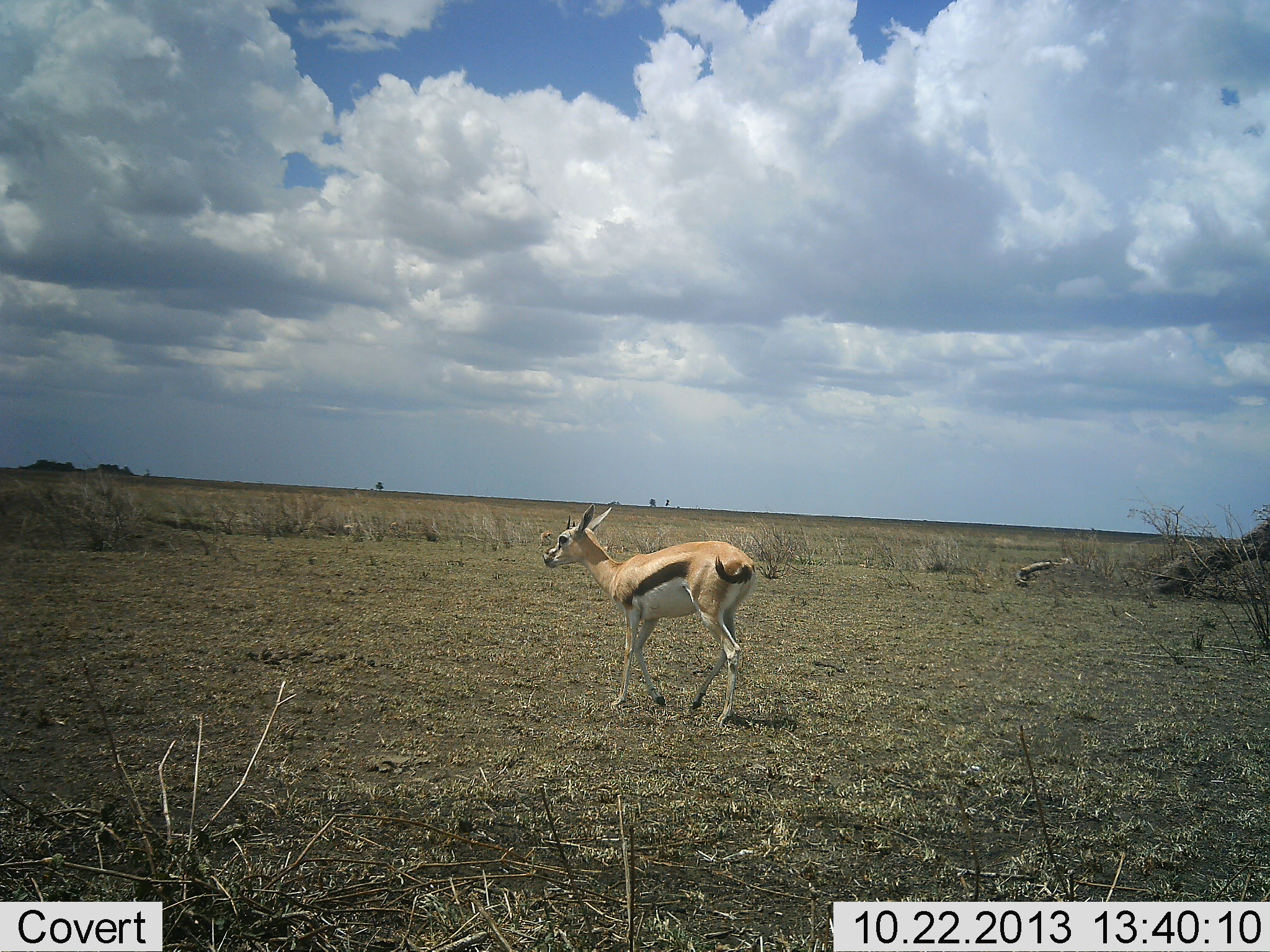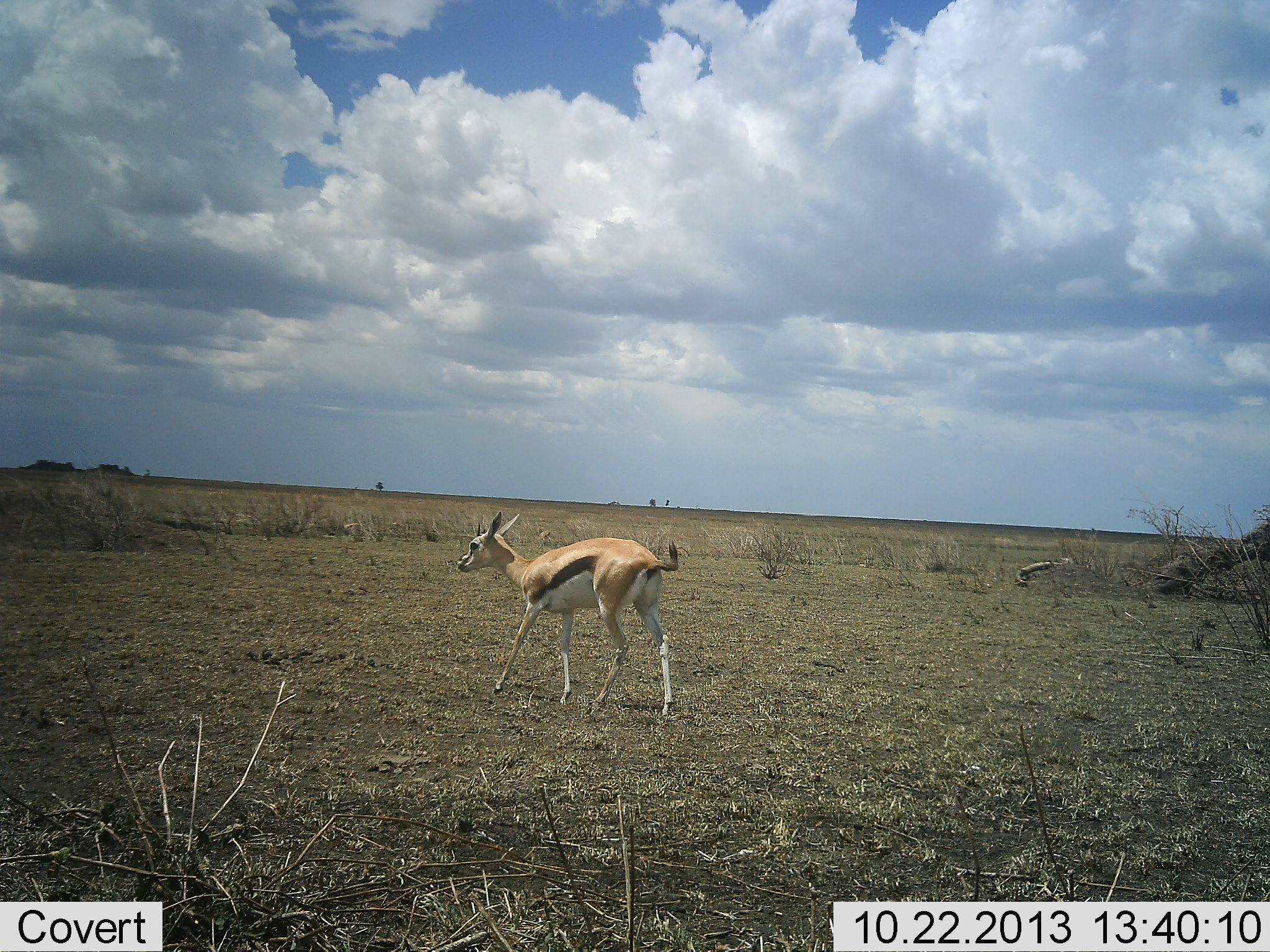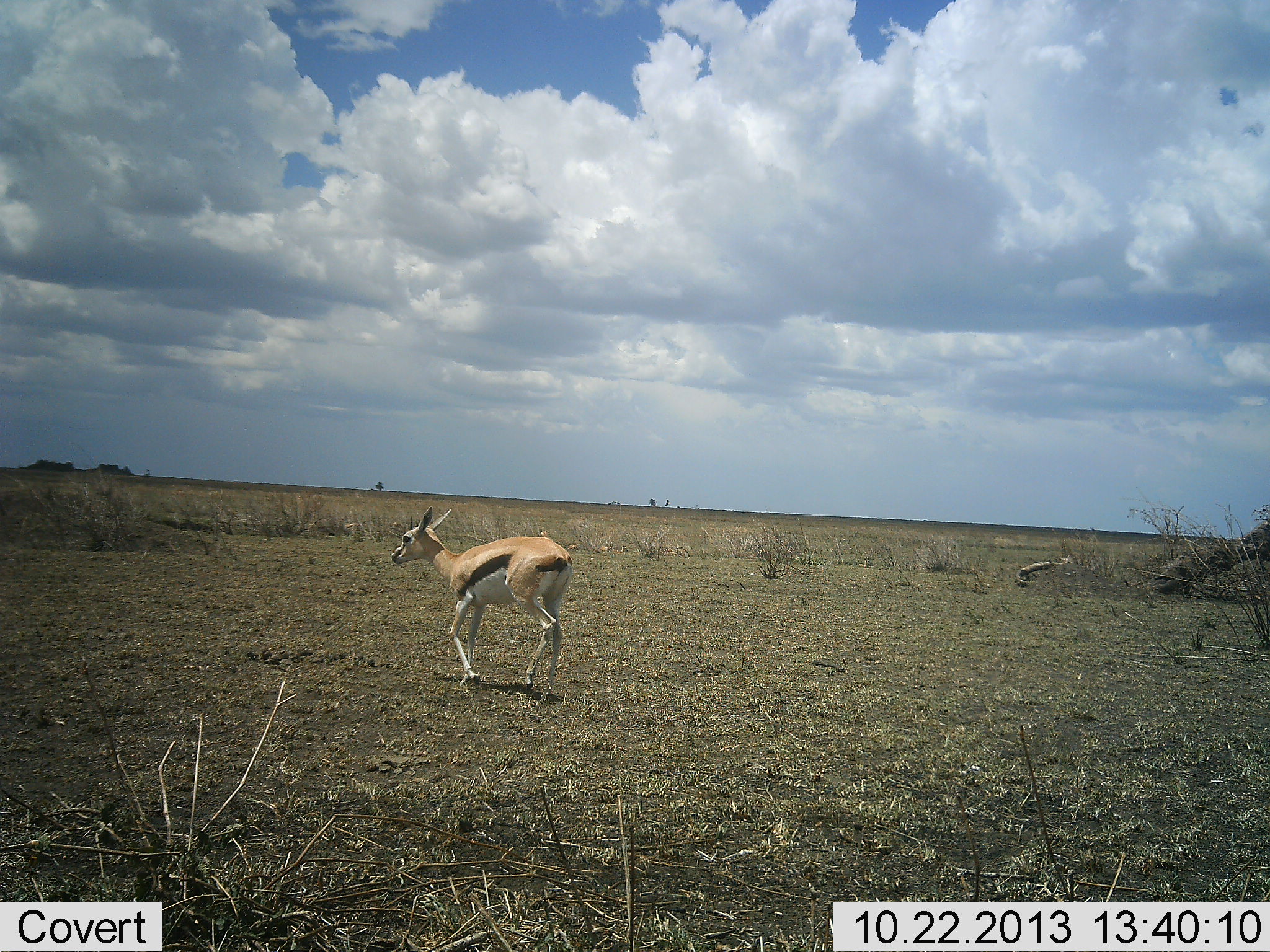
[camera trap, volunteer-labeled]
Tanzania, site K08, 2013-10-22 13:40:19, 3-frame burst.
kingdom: Animalia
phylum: Chordata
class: Mammalia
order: Artiodactyla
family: Bovidae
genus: Eudorcas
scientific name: Eudorcas thomsonii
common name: thomson's gazelle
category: gazellethomsons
Gazellethomsons (thomson's gazelle) (Eudorcas thomsonii), count 1. Behavior (volunteer vote fractions): standing 10%, resting 0%, moving 100%, interacting 0%. Young present (vote fraction): 10%. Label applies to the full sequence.